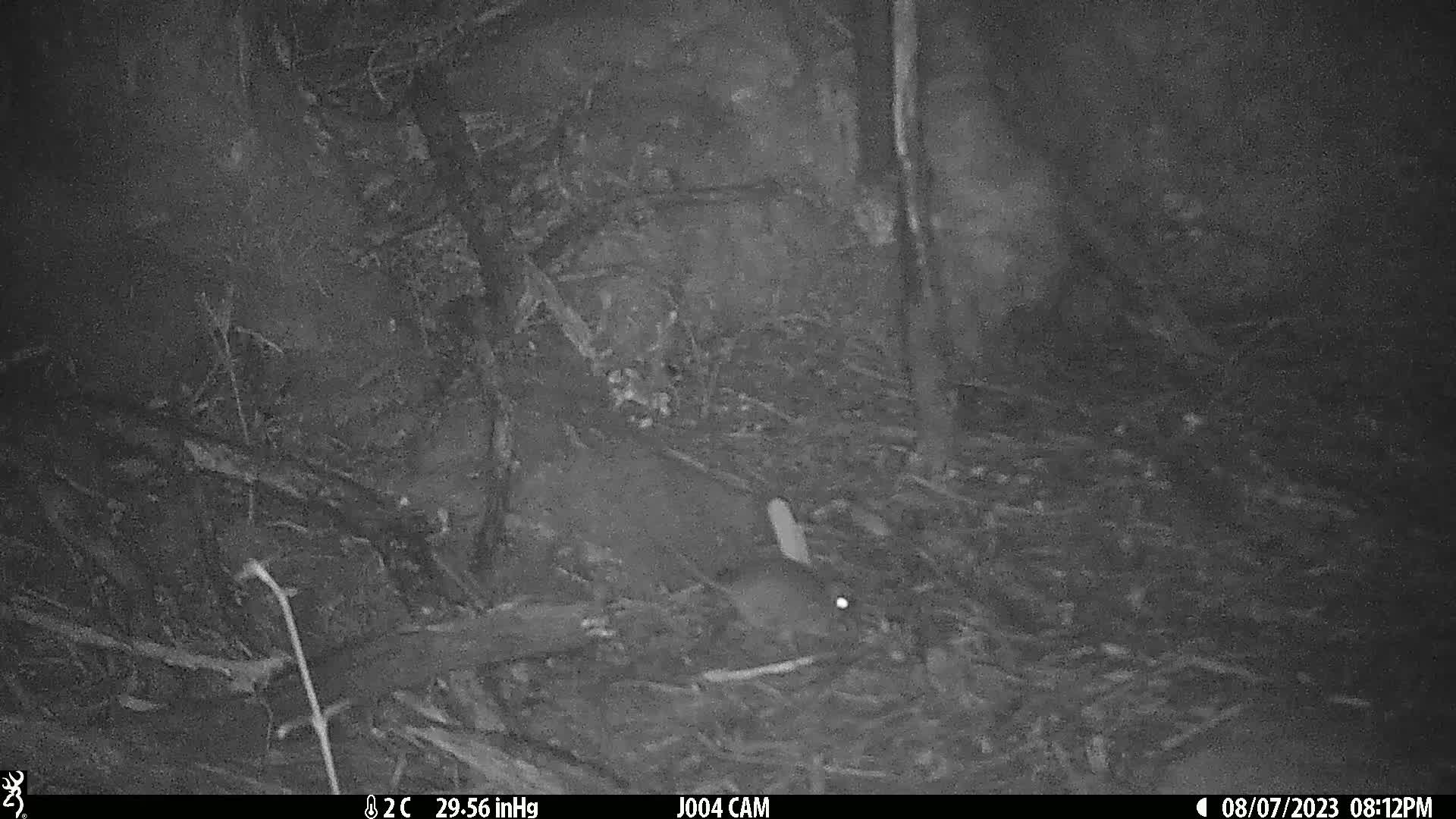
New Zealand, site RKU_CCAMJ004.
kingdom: Animalia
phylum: Chordata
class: Mammalia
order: Rodentia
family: Muridae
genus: Rattus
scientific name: Rattus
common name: rat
Rat (Rattus).